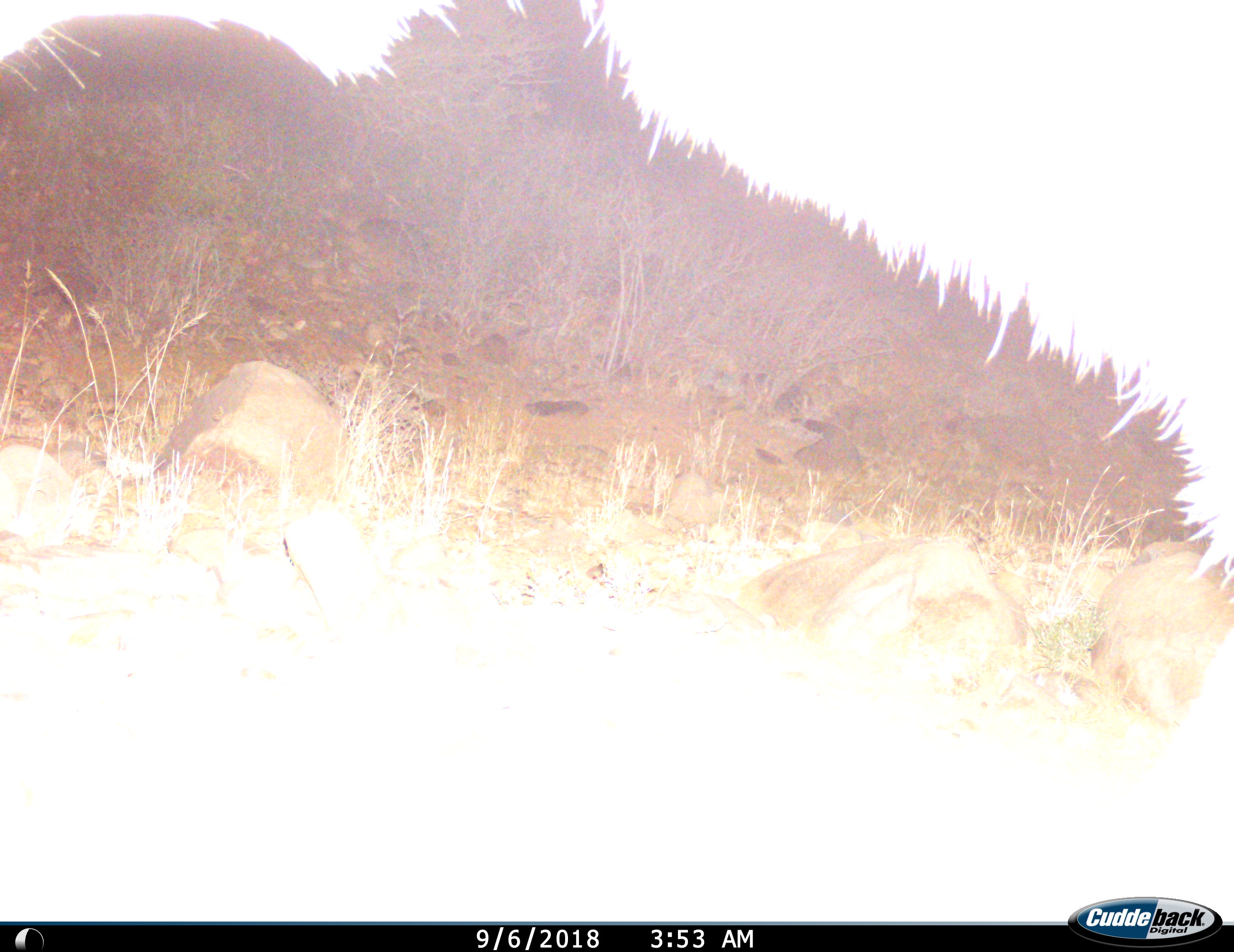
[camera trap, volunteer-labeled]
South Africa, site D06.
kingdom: Animalia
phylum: Chordata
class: Mammalia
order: Artiodactyla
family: Bovidae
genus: Tragelaphus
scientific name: Tragelaphus strepsiceros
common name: greater kudu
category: kudu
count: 1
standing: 100%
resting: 0%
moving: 0%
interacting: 0%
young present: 0%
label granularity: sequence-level